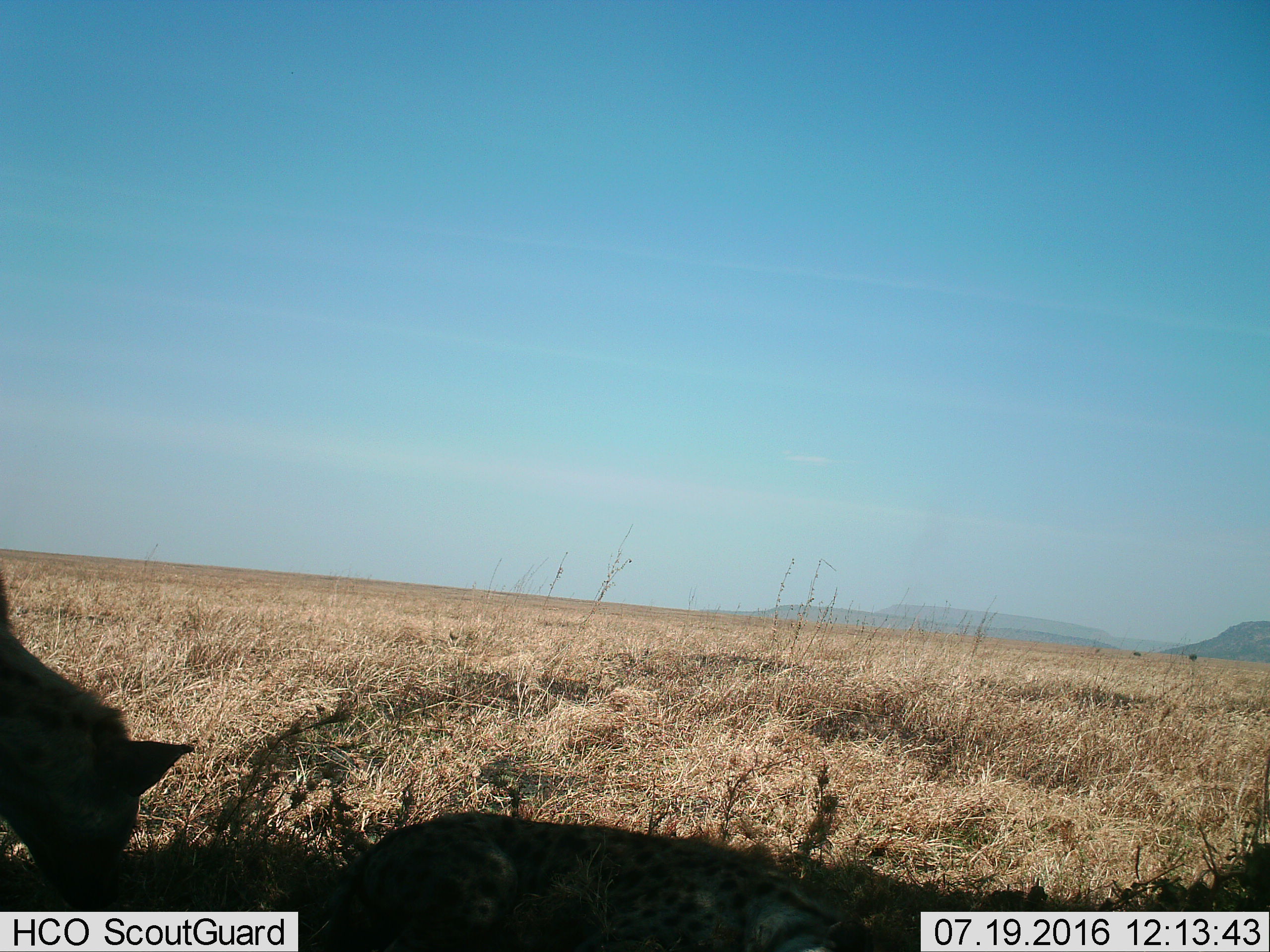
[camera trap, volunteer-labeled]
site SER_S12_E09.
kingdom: Animalia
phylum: Chordata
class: Mammalia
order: Carnivora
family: Hyaenidae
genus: Crocuta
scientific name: Crocuta crocuta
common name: spotted hyena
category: hyenaspotted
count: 2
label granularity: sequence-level